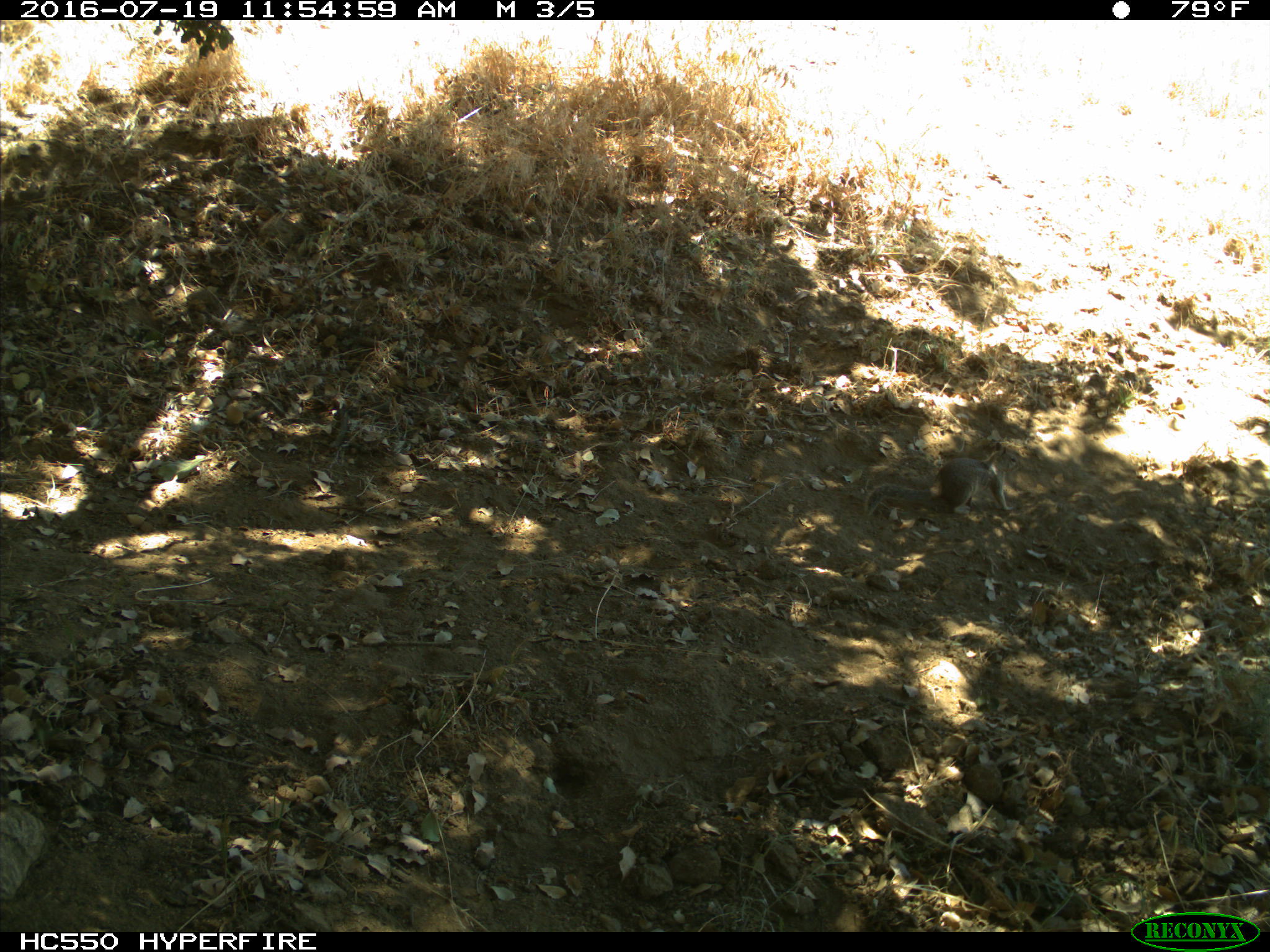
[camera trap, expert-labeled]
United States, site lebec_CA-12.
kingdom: Animalia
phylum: Chordata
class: Mammalia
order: Rodentia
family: Sciuridae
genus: Otospermophilus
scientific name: Otospermophilus beecheyi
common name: california ground squirrel